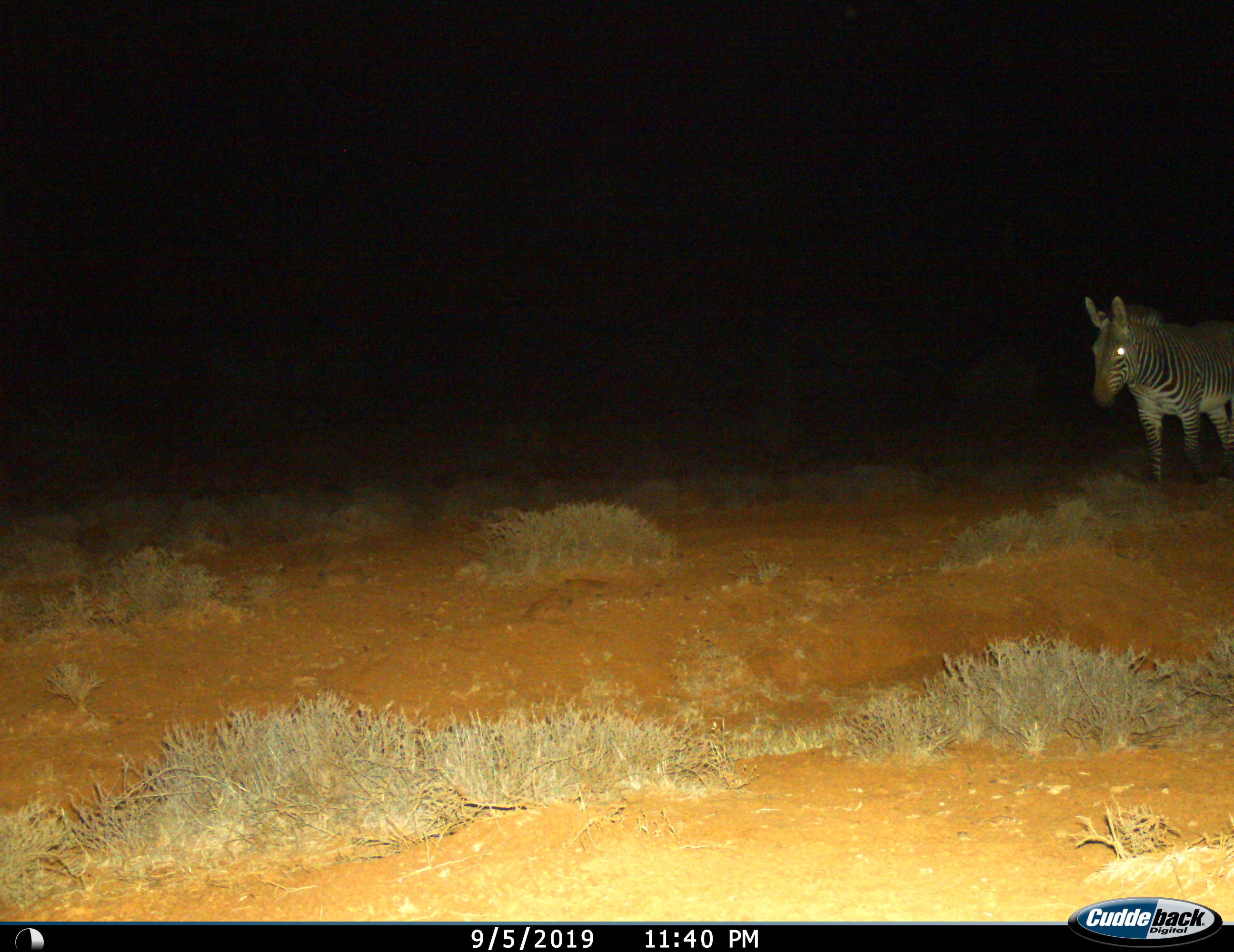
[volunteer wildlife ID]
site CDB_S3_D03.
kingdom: Animalia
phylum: Chordata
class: Mammalia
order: Perissodactyla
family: Equidae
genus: Equus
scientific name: Equus zebra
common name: mountain zebra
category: zebramountain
Zebramountain (mountain zebra) (Equus zebra), count 1. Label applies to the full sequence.